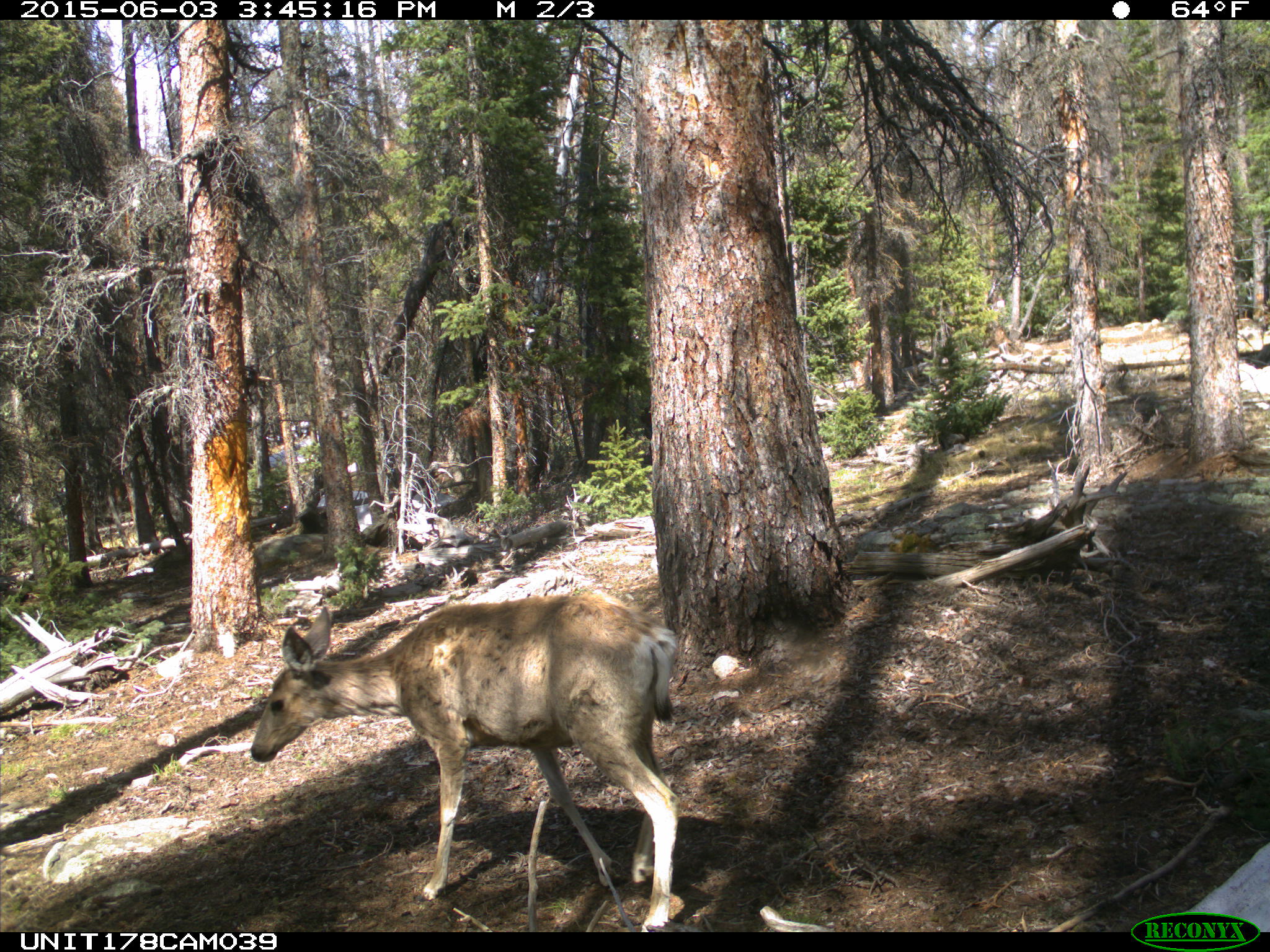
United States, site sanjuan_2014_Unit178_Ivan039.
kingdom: Animalia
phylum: Chordata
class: Mammalia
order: Artiodactyla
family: Cervidae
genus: Odocoileus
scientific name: Odocoileus hemionus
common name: mule deer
Odocoileus hemionus (mule deer).